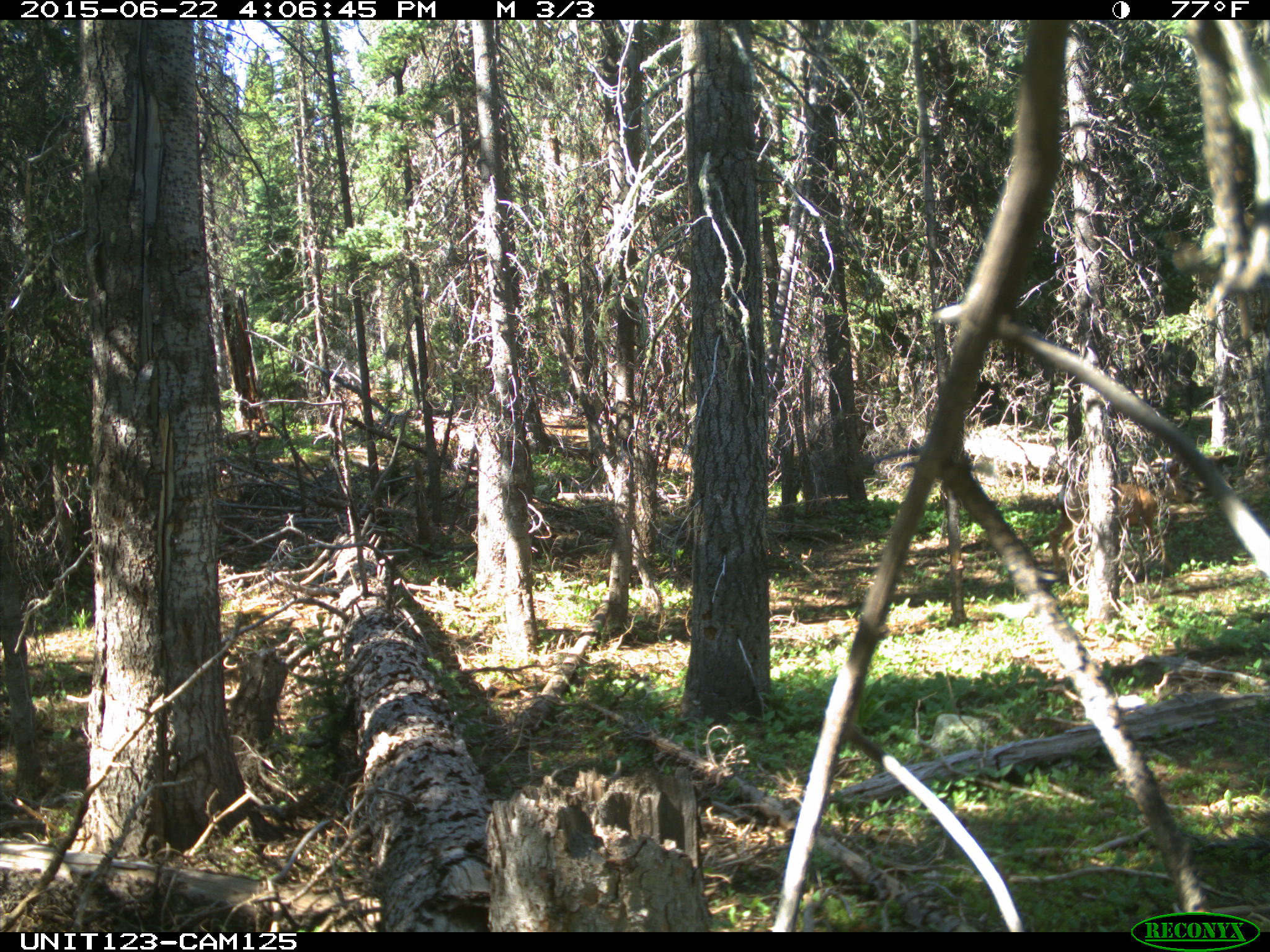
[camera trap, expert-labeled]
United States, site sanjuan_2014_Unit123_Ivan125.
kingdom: Animalia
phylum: Chordata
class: Mammalia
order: Artiodactyla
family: Cervidae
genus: Odocoileus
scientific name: Odocoileus hemionus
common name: mule deer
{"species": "Odocoileus hemionus (mule deer)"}